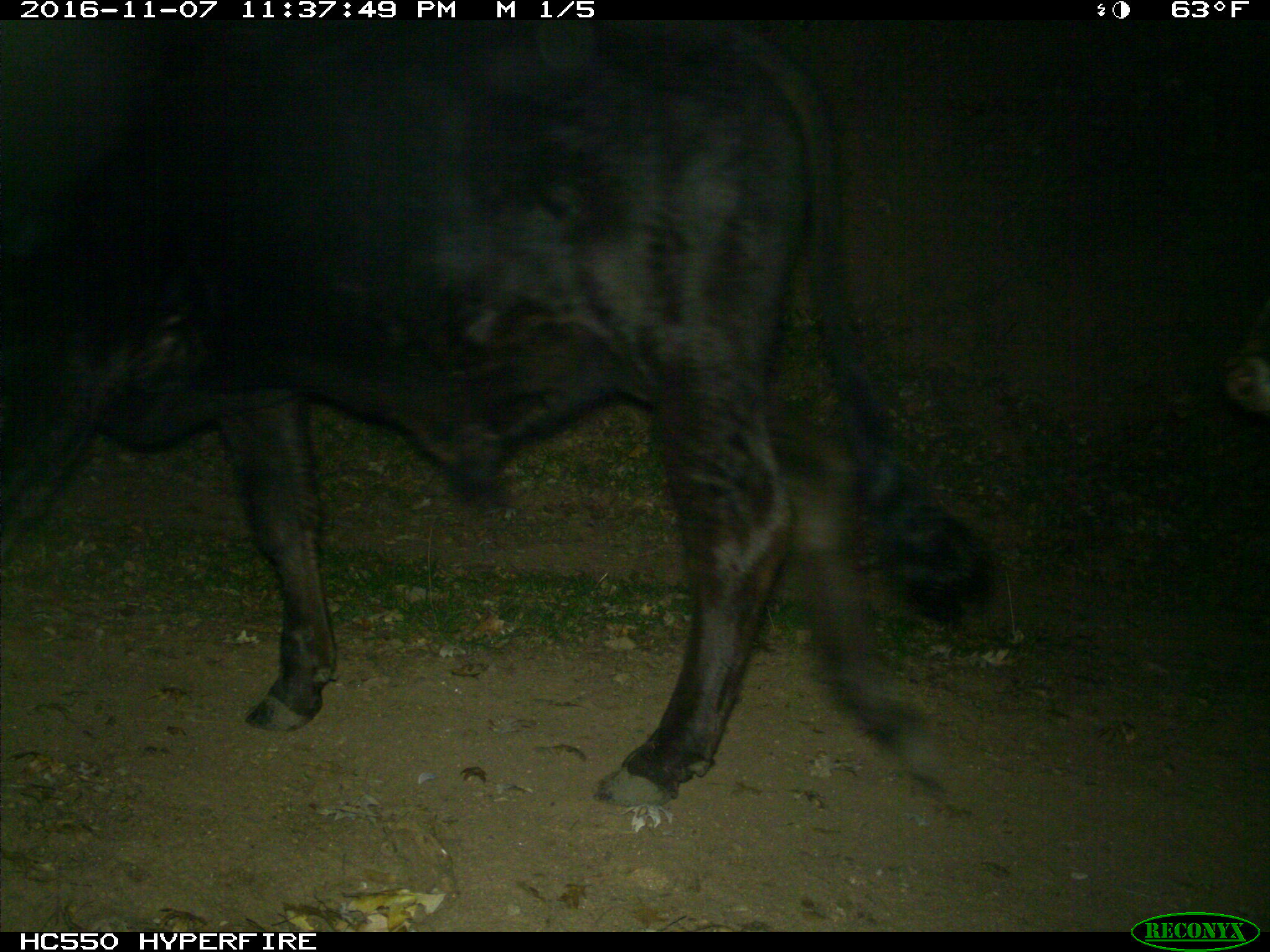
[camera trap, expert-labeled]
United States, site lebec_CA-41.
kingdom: Animalia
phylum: Chordata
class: Mammalia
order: Artiodactyla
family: Bovidae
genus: Bos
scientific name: Bos taurus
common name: domestic cow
Bos taurus (domestic cow).